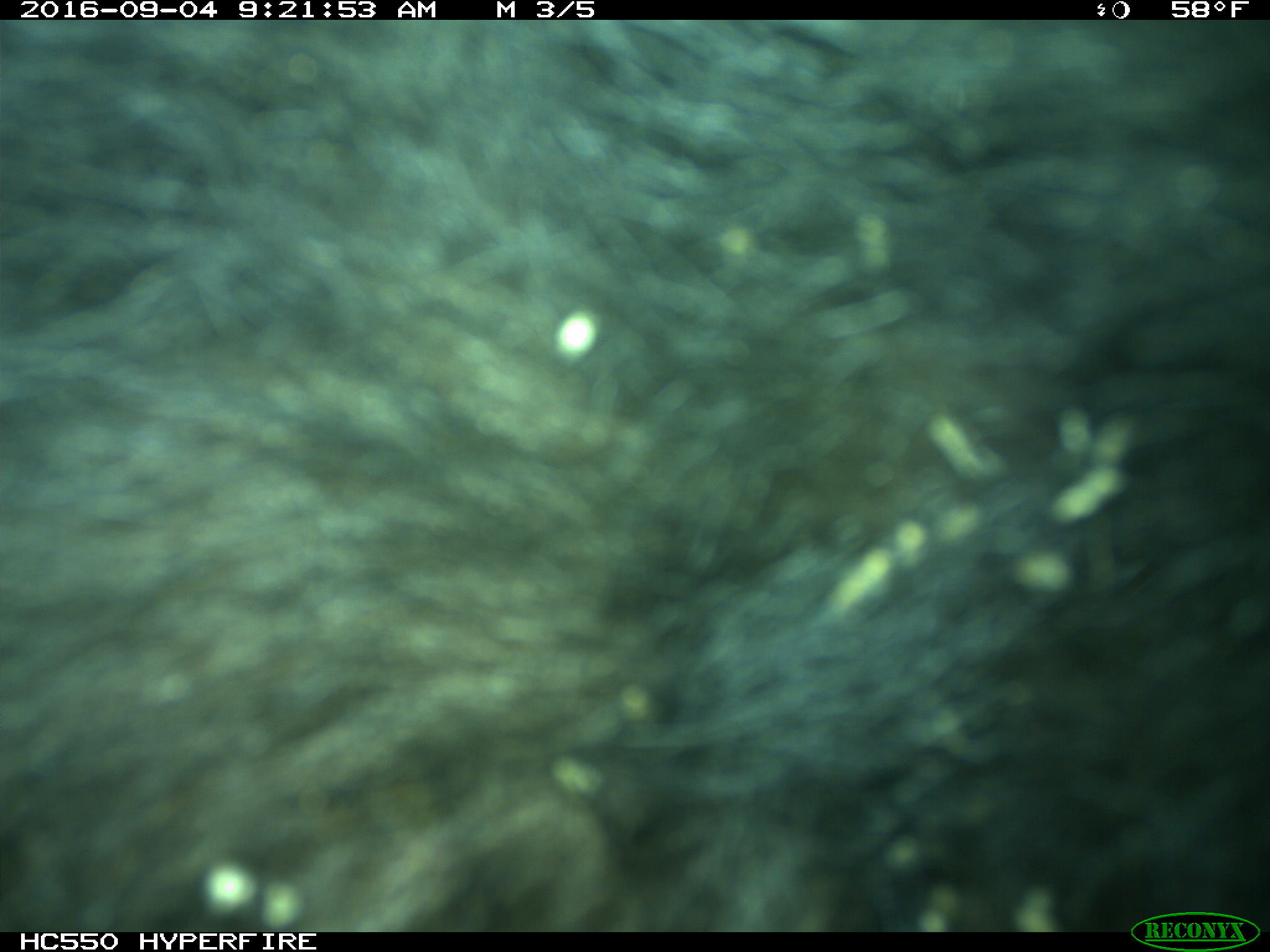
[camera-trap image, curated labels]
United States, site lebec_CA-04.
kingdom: Animalia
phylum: Chordata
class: Mammalia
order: Carnivora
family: Ursidae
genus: Ursus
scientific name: Ursus americanus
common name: american black bear